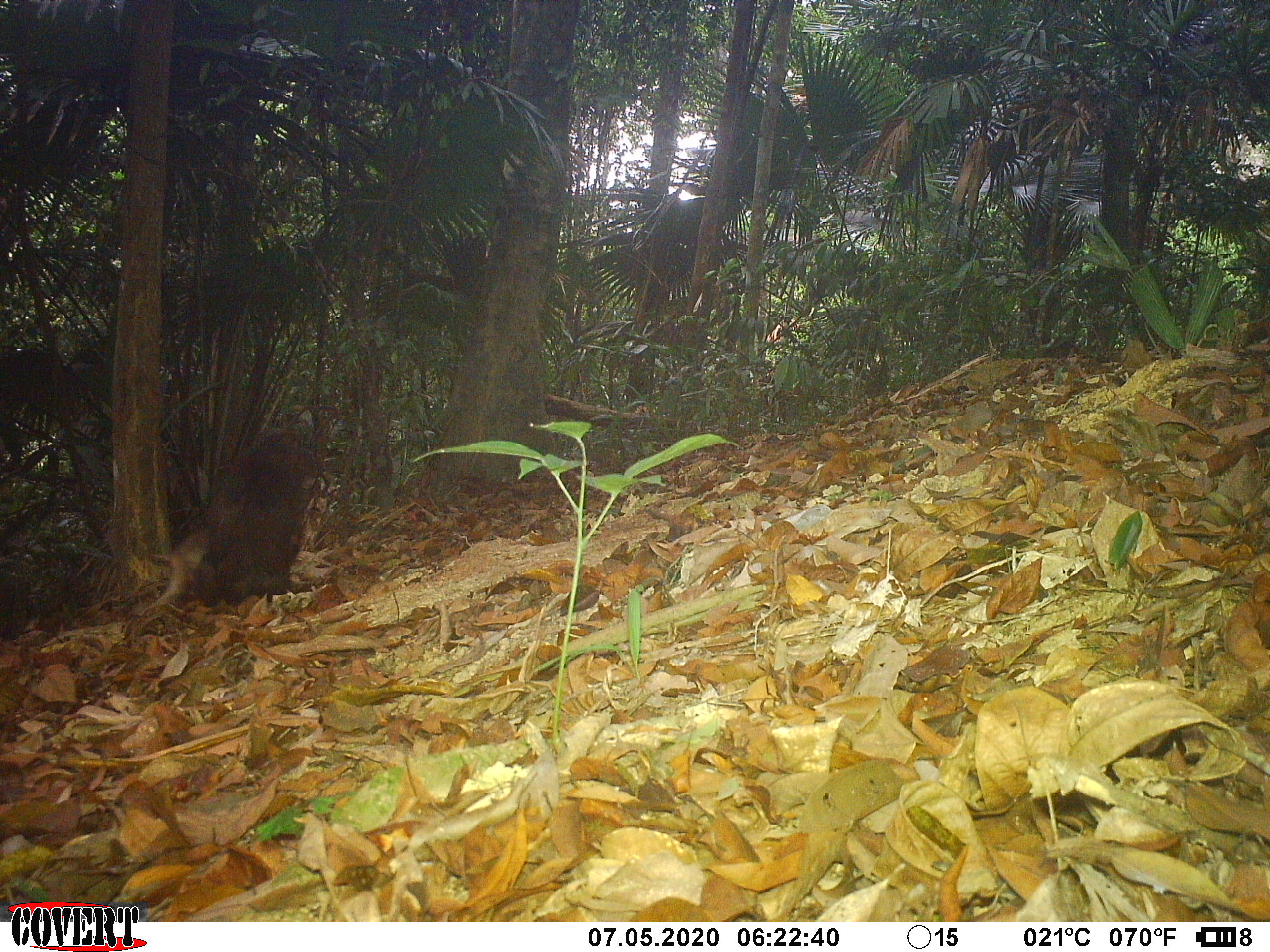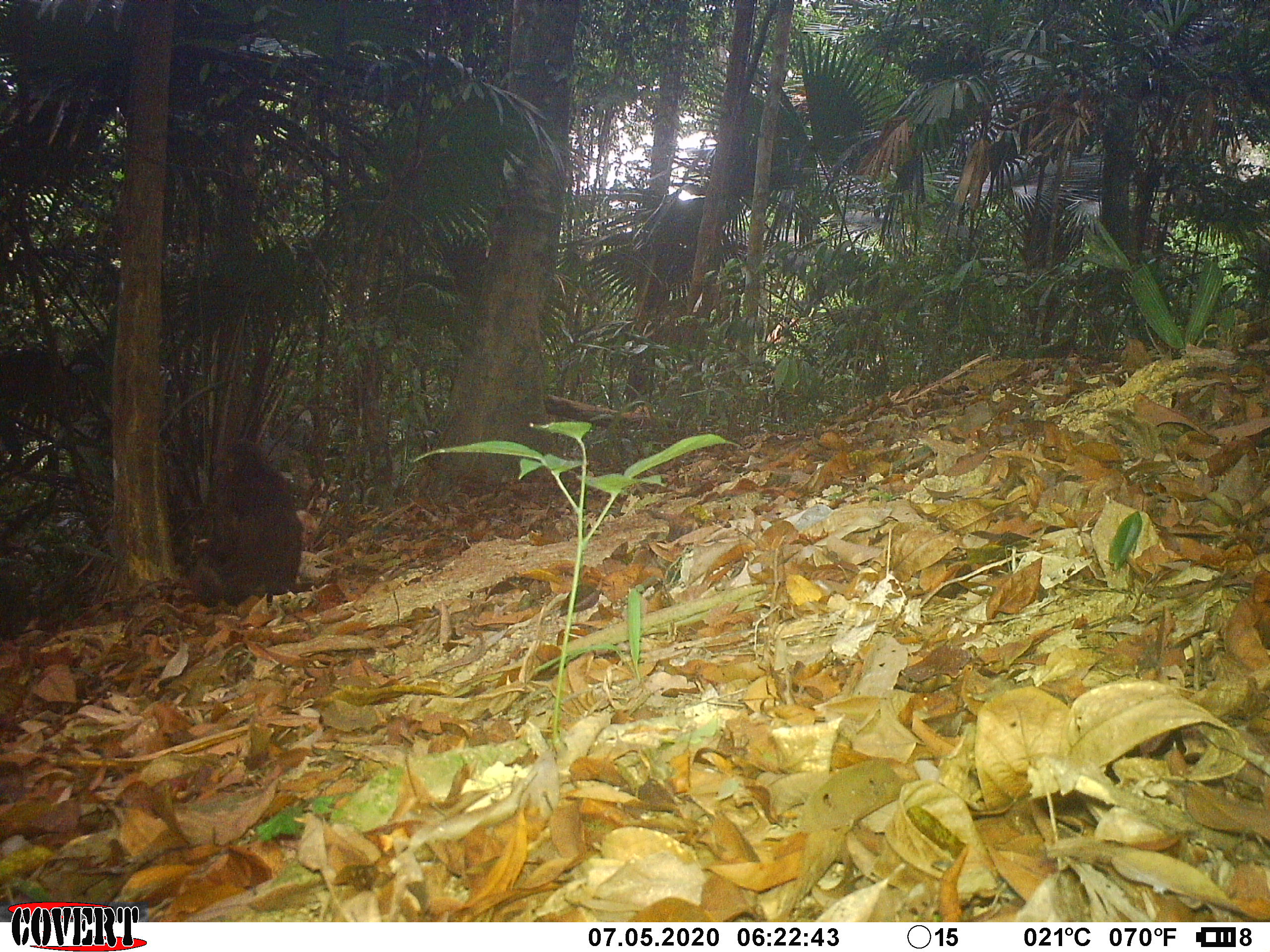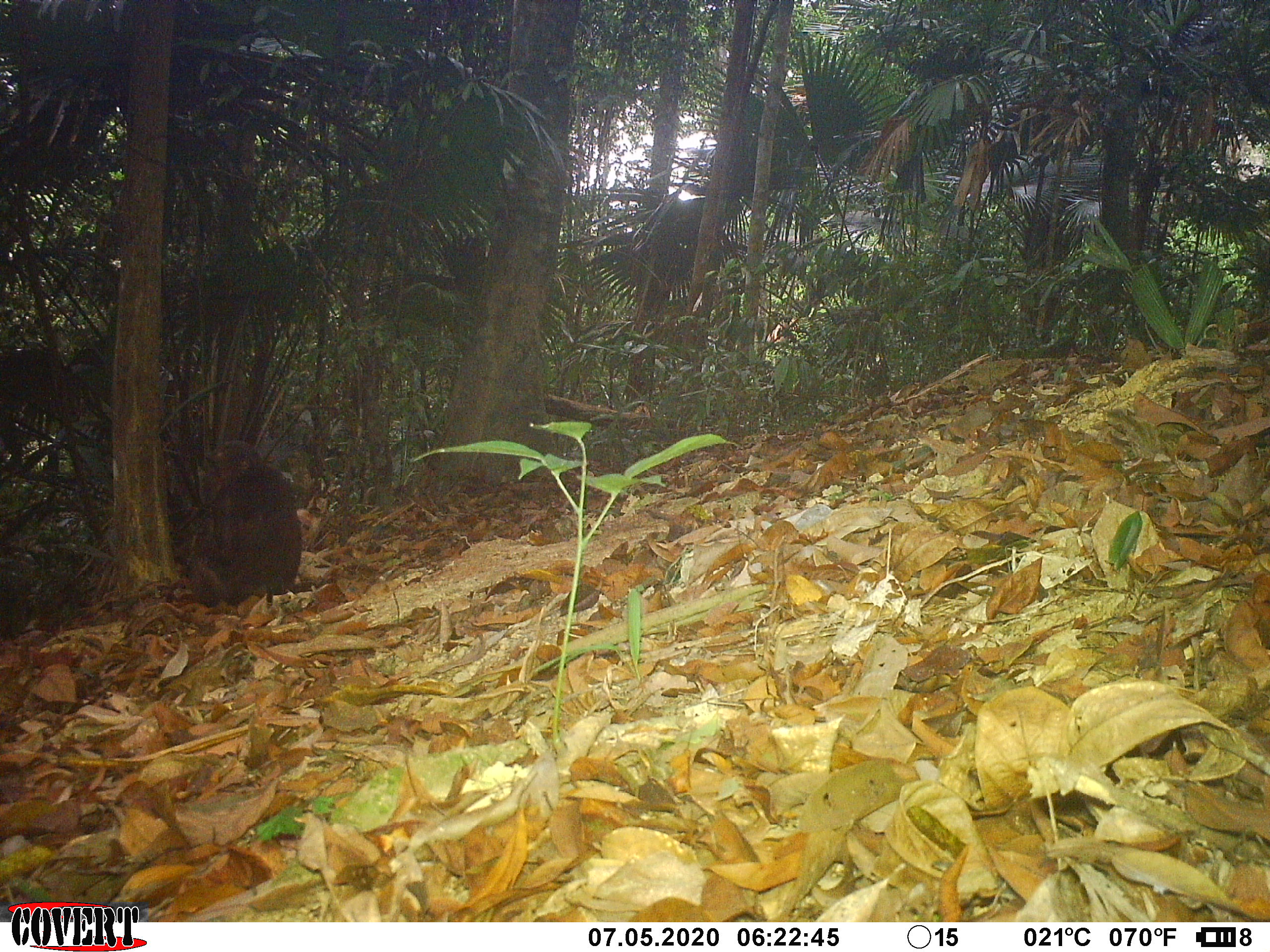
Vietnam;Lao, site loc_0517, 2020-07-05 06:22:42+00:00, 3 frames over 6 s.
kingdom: Animalia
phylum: Chordata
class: Mammalia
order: Primates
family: Cercopithecidae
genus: Macaca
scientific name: Macaca arctoides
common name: stump-tailed macaque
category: stump tailed macaque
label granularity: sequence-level